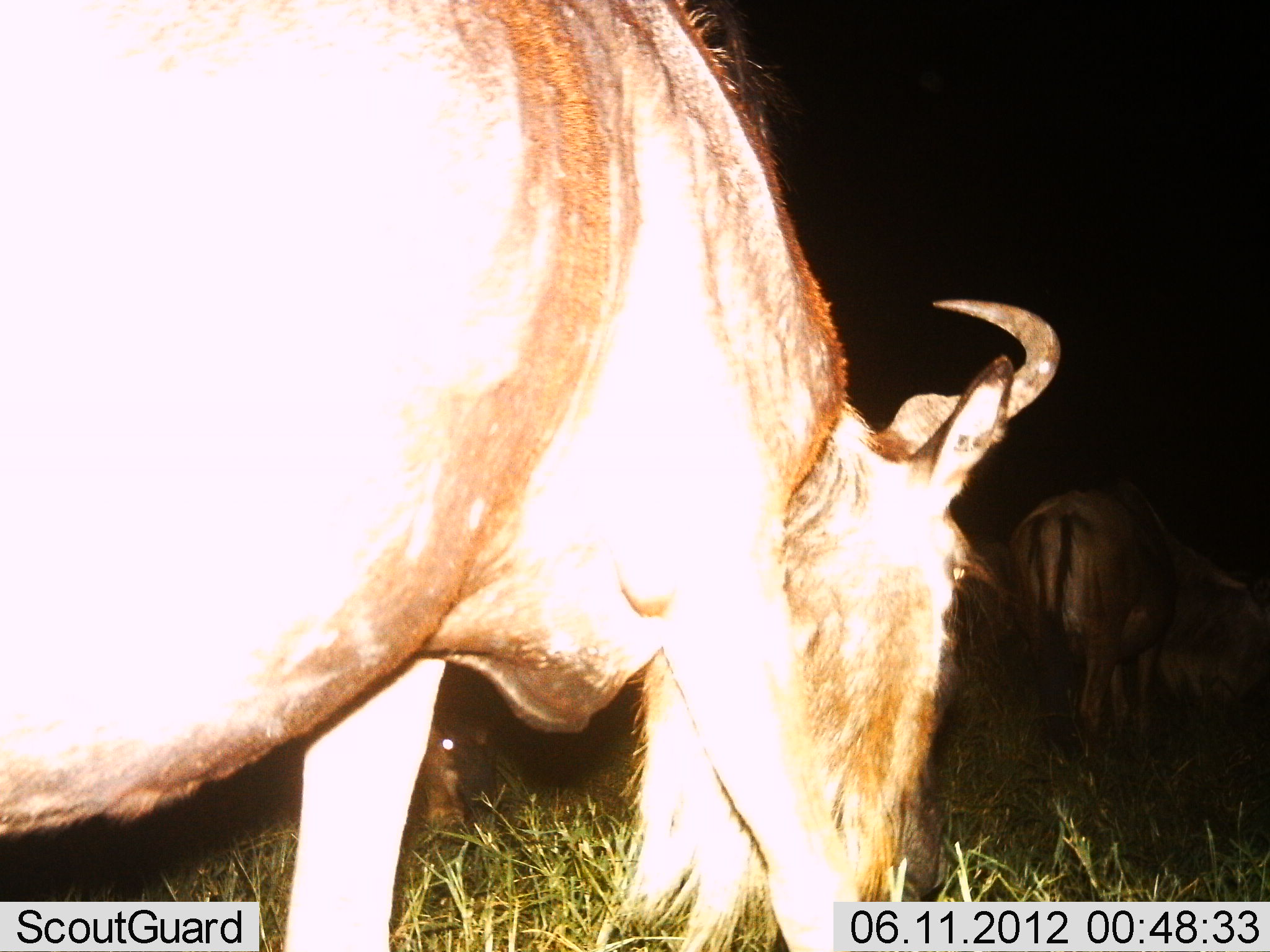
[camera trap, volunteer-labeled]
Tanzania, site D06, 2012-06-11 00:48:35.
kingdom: Animalia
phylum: Chordata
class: Mammalia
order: Artiodactyla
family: Bovidae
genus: Connochaetes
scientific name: Connochaetes taurinus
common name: blue wildebeest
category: wildebeest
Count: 3.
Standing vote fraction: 0%.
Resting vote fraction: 20%.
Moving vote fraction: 0%.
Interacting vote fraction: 0%.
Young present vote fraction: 10%.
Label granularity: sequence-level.